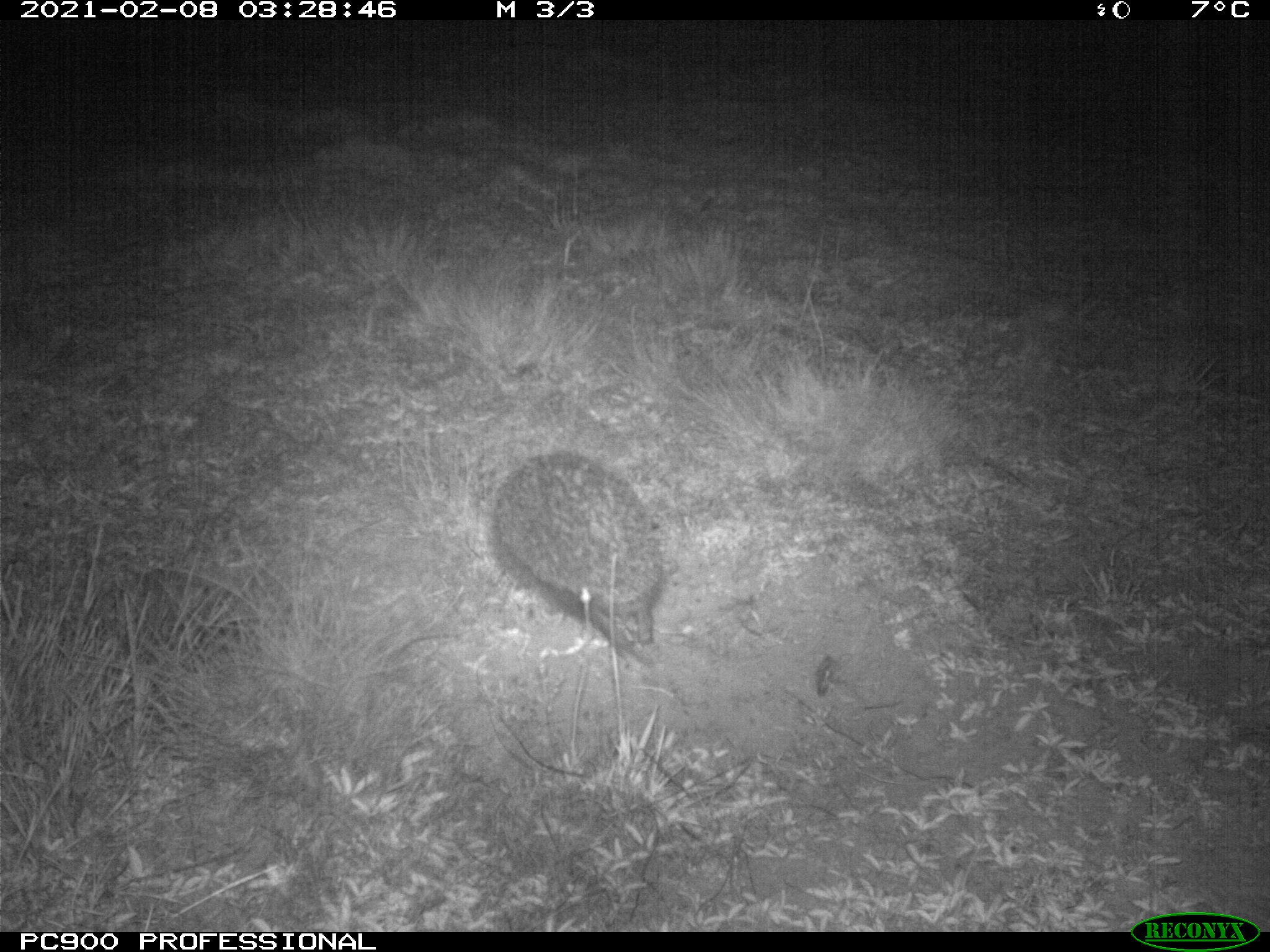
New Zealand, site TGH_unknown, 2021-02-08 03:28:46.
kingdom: Animalia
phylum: Chordata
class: Mammalia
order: Eulipotyphla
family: Erinaceidae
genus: Erinaceus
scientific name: Erinaceus europaeus europaeus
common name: european hedgehog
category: hedgehog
Hedgehog (european hedgehog) (Erinaceus europaeus europaeus).